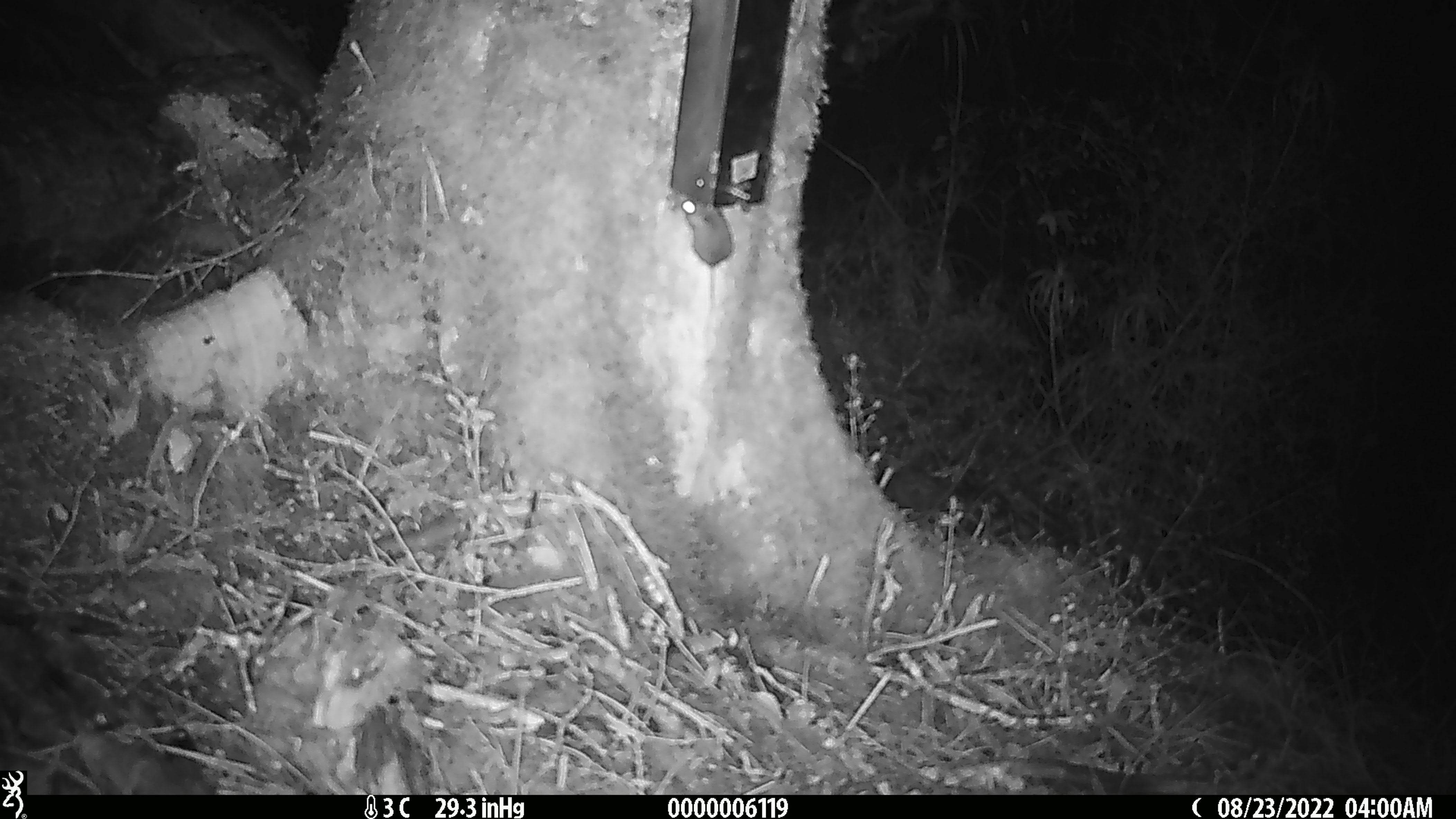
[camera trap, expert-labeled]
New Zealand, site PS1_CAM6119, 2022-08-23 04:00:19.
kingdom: Animalia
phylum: Chordata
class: Mammalia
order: Rodentia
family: Muridae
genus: Mus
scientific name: Mus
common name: mouse